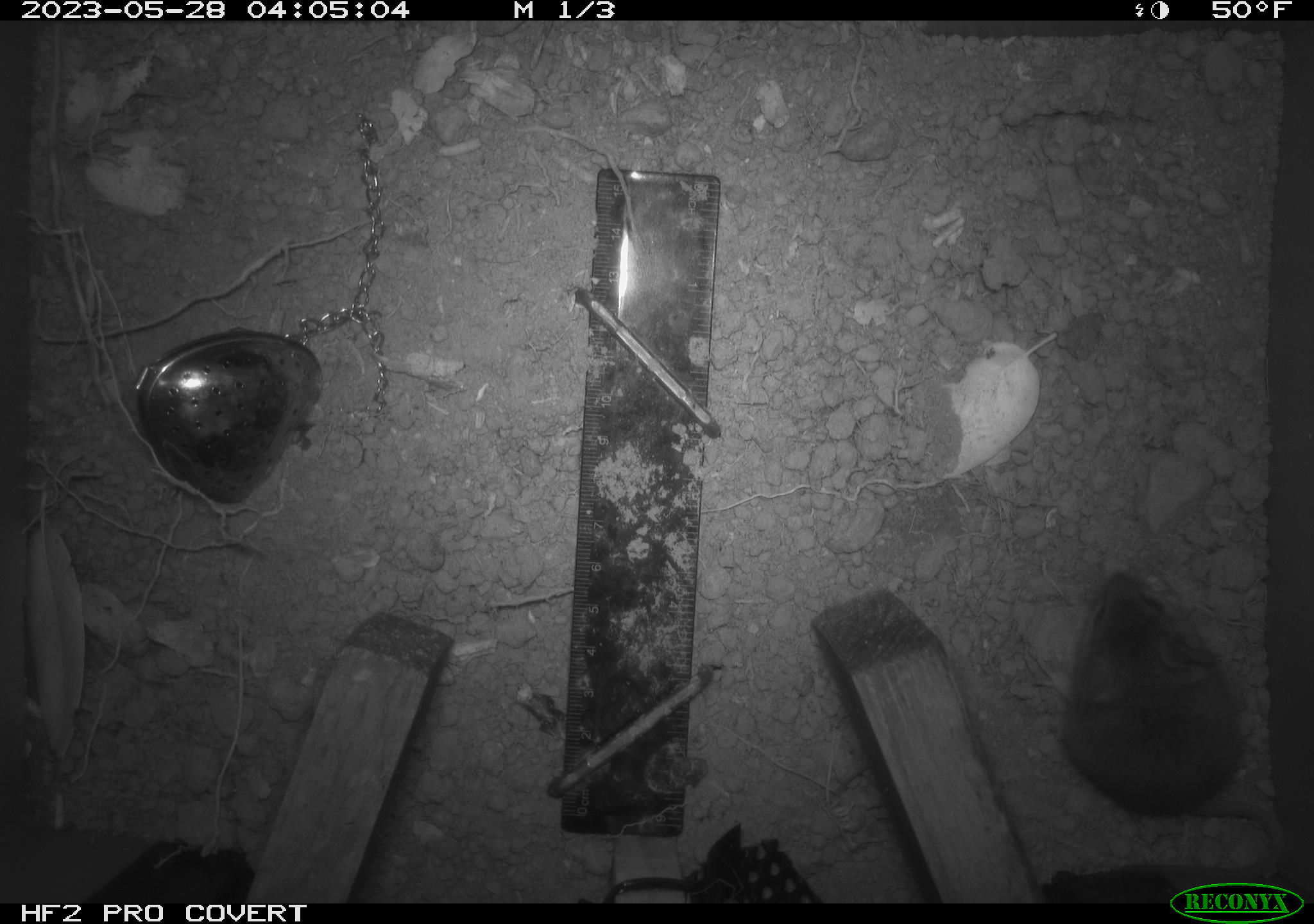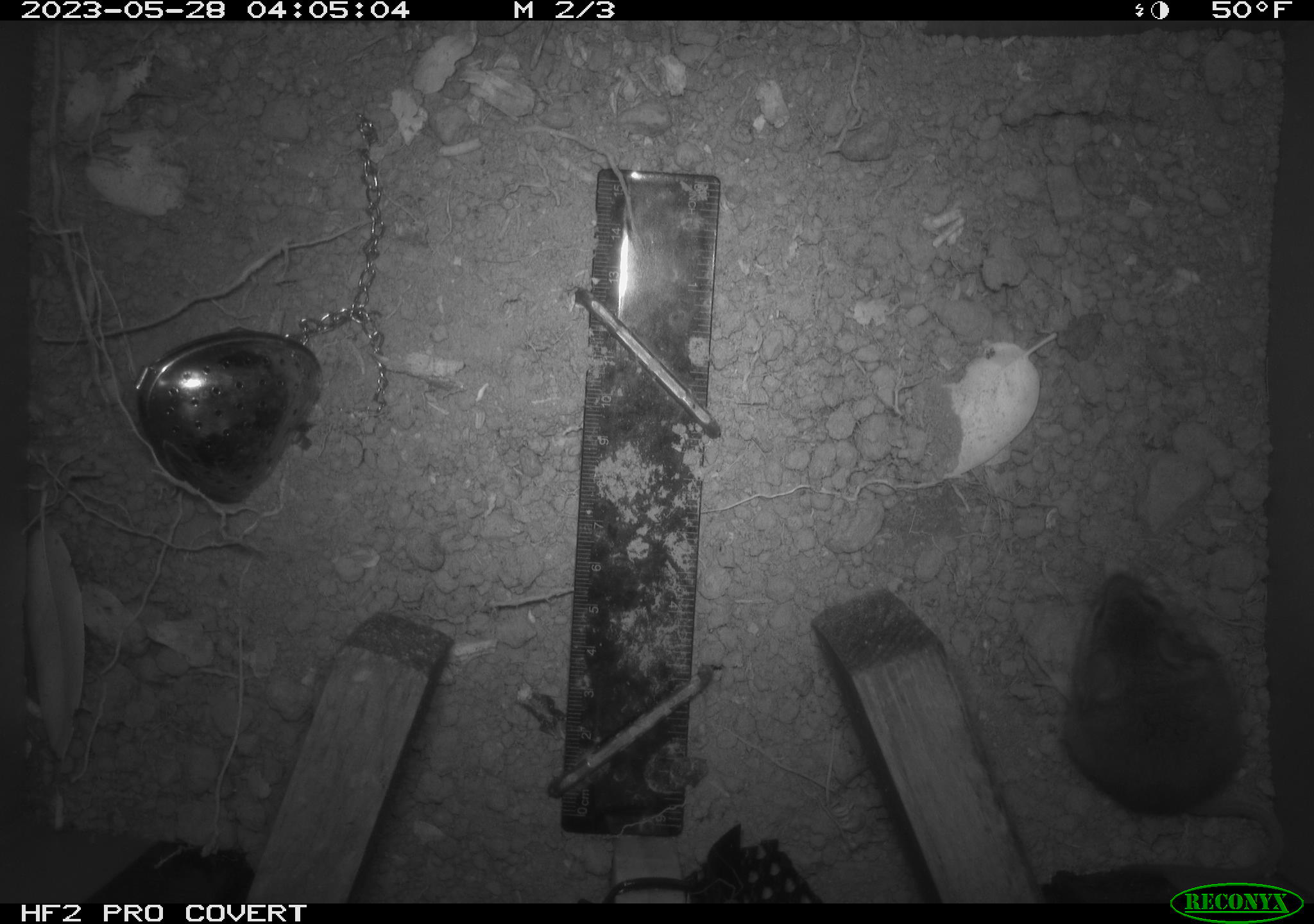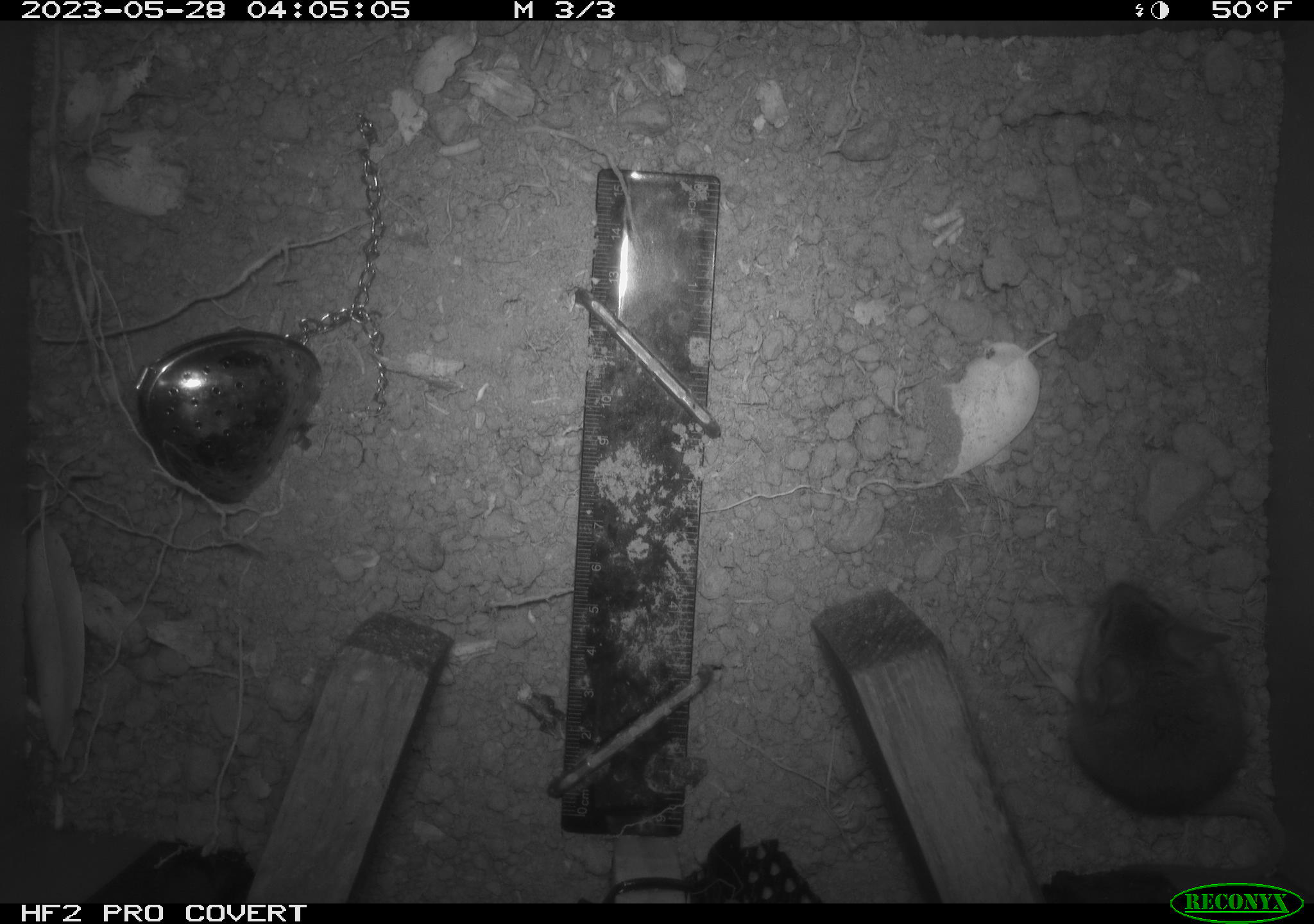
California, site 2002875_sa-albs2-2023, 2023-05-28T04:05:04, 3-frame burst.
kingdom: Animalia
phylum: Chordata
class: Mammalia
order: Rodentia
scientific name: Rodentia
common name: mouse species